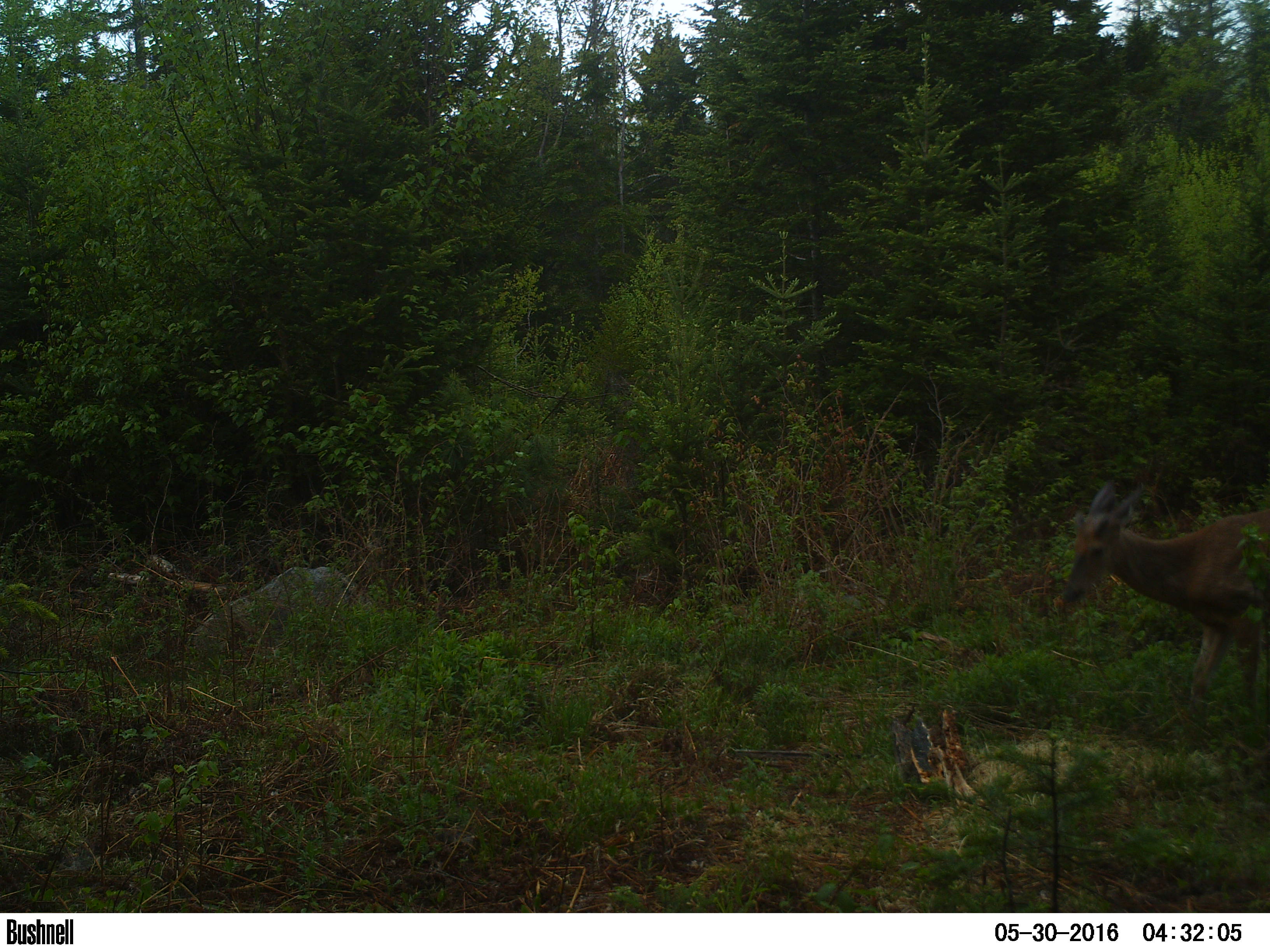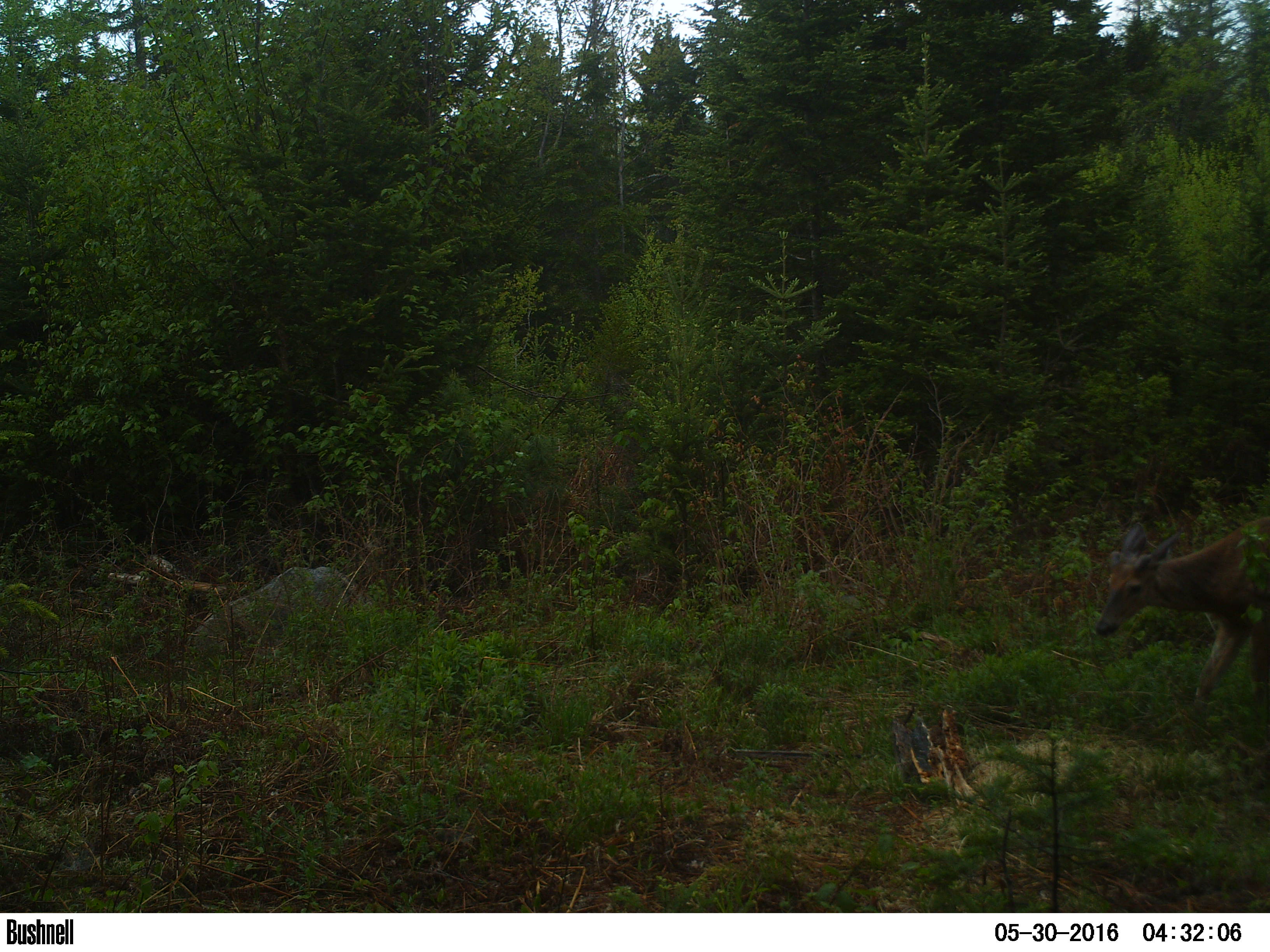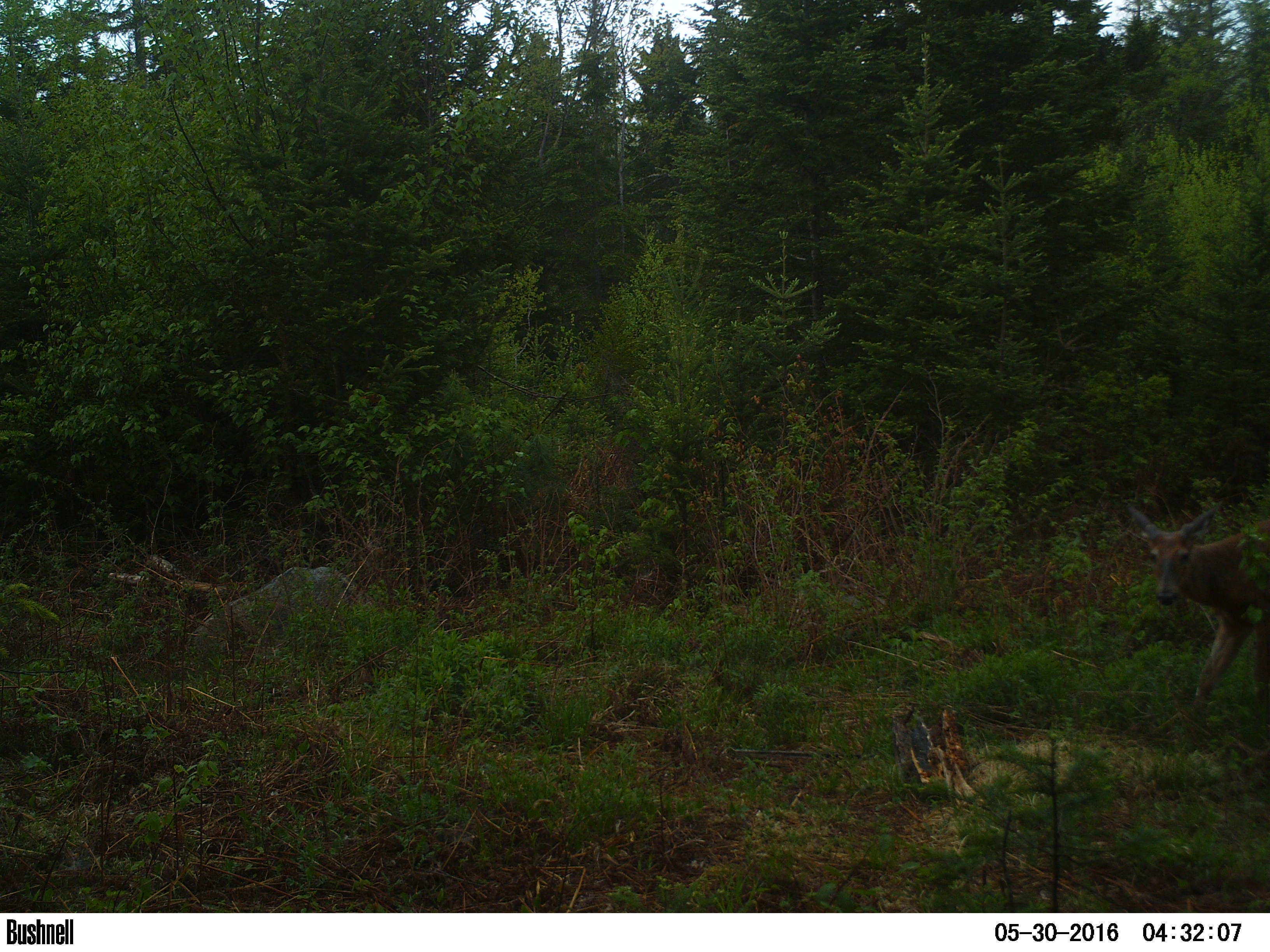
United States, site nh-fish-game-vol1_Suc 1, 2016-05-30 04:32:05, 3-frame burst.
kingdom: Animalia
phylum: Chordata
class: Mammalia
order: Artiodactyla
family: Cervidae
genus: Odocoileus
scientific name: Odocoileus virginianus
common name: white-tailed deer